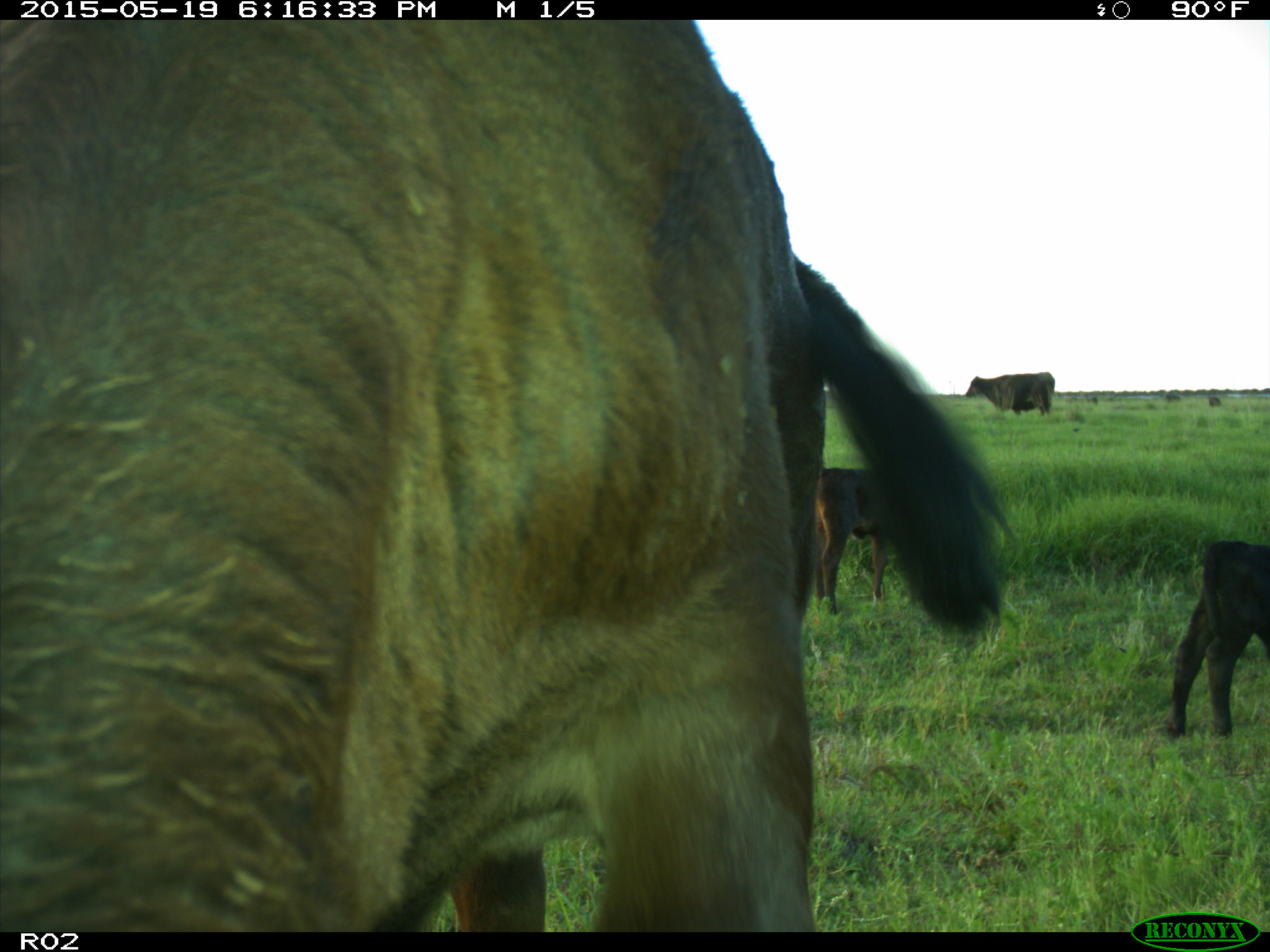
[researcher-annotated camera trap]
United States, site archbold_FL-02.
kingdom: Animalia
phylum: Chordata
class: Mammalia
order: Artiodactyla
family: Bovidae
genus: Bos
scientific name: Bos taurus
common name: domestic cow